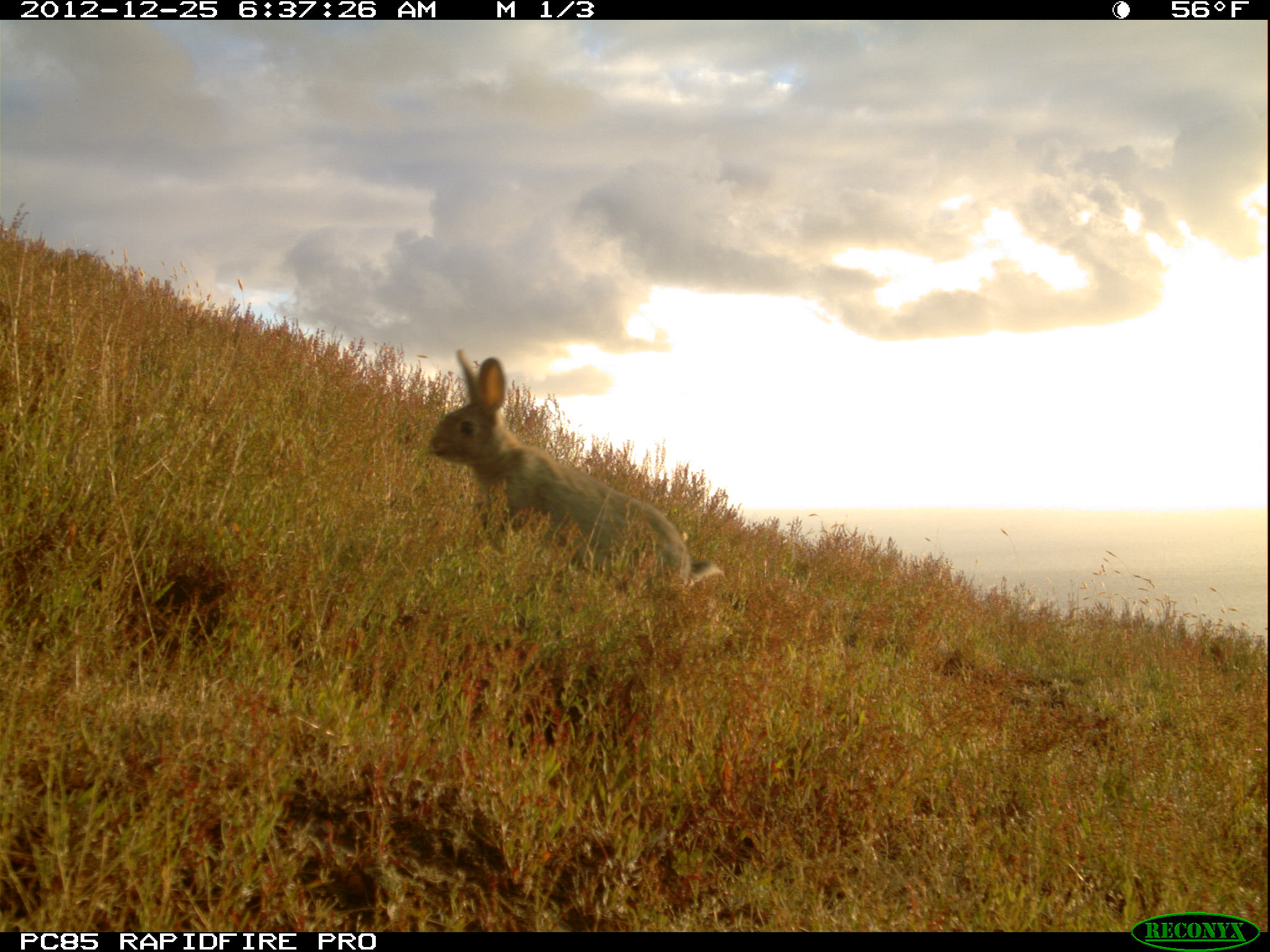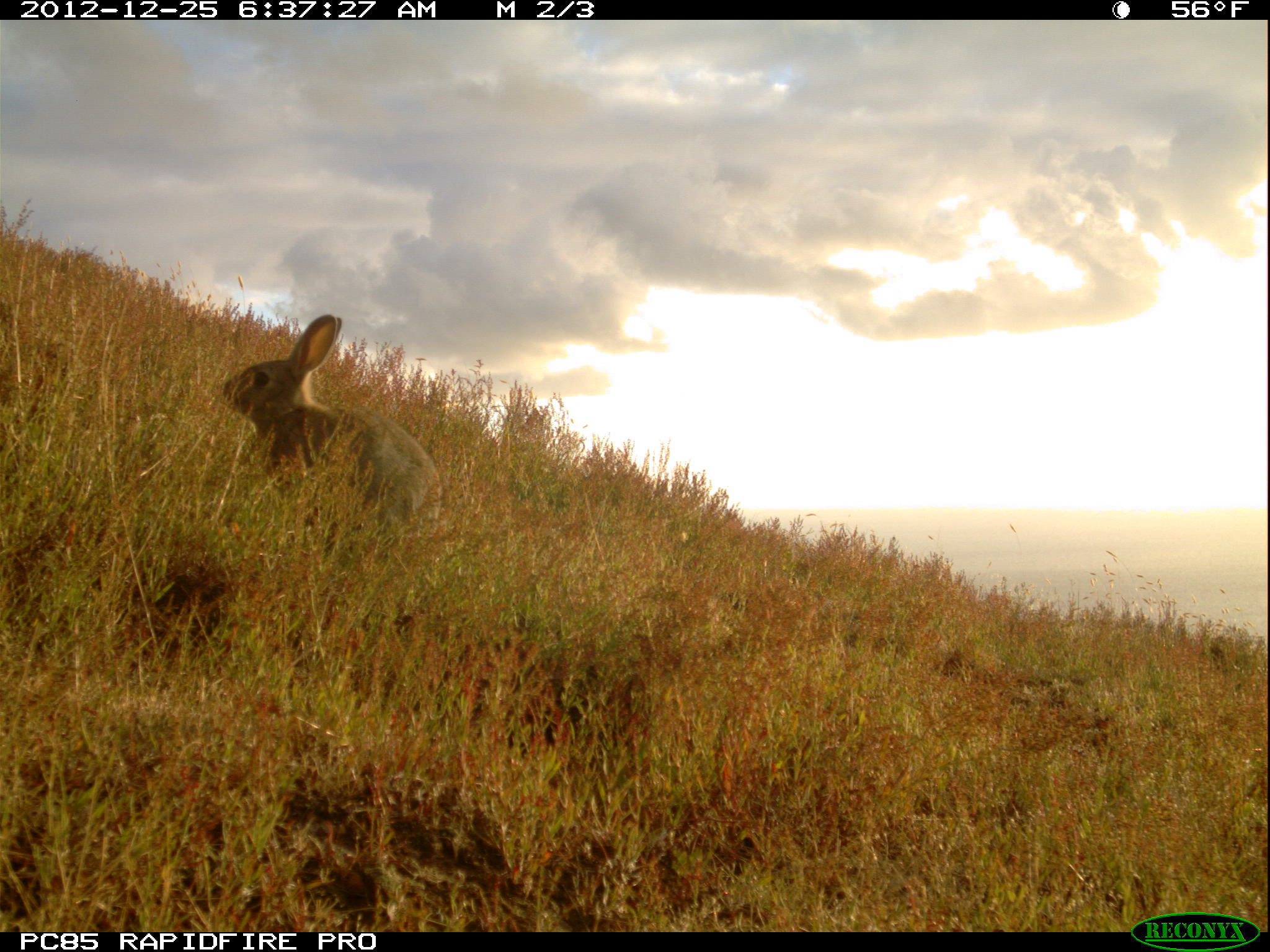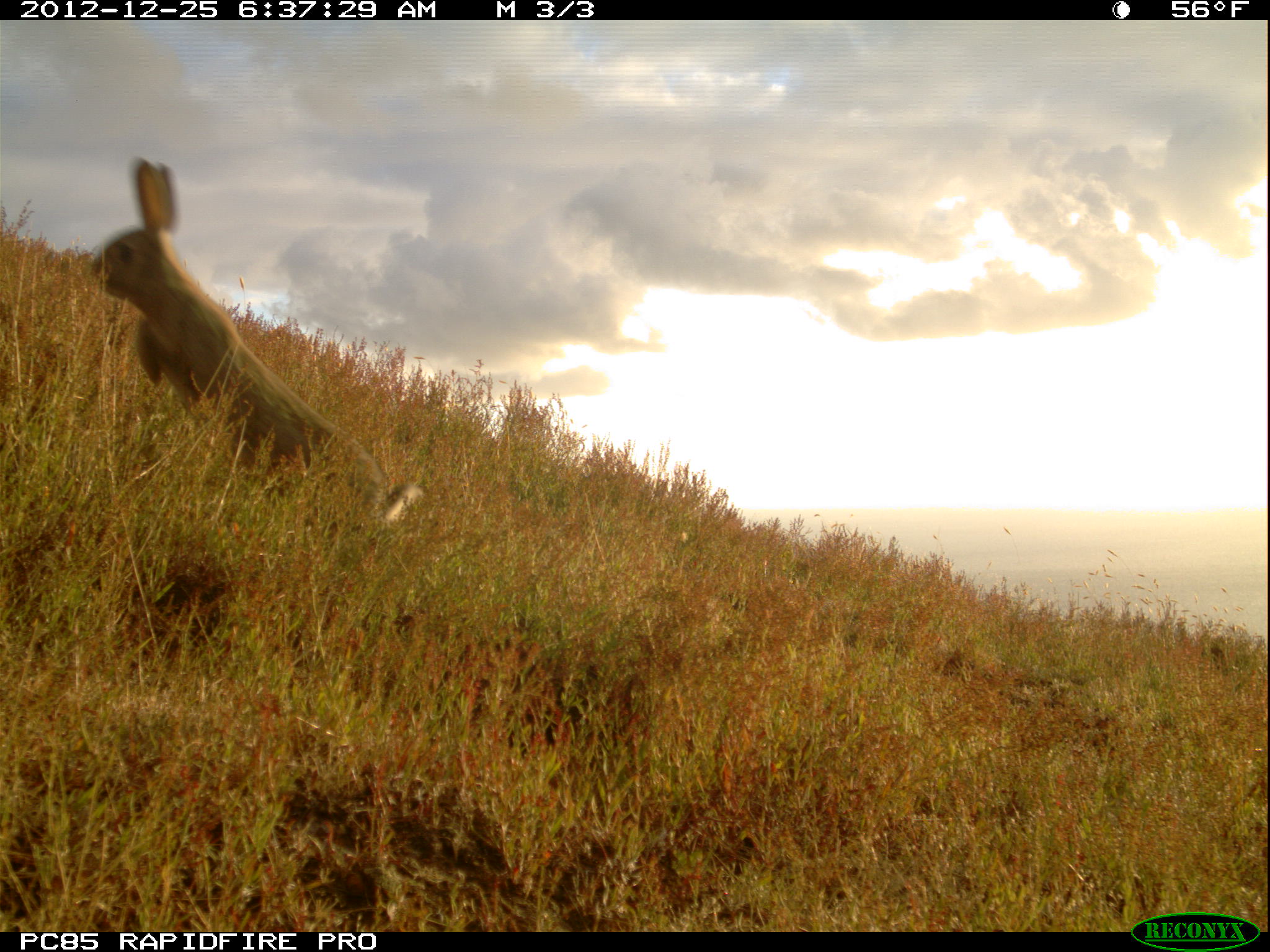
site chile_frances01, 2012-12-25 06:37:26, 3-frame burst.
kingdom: Animalia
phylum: Chordata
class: Mammalia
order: Lagomorpha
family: Leporidae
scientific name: Leporidae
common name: rabbits and hares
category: rabbit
Rabbit (rabbits and hares) (Leporidae).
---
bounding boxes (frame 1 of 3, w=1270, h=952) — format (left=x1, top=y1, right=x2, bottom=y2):
rabbit: (left=422, top=350, right=727, bottom=607)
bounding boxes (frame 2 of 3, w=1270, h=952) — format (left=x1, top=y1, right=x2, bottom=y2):
rabbit: (left=216, top=314, right=440, bottom=545)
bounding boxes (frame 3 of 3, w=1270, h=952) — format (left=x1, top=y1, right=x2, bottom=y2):
rabbit: (left=87, top=159, right=426, bottom=557)